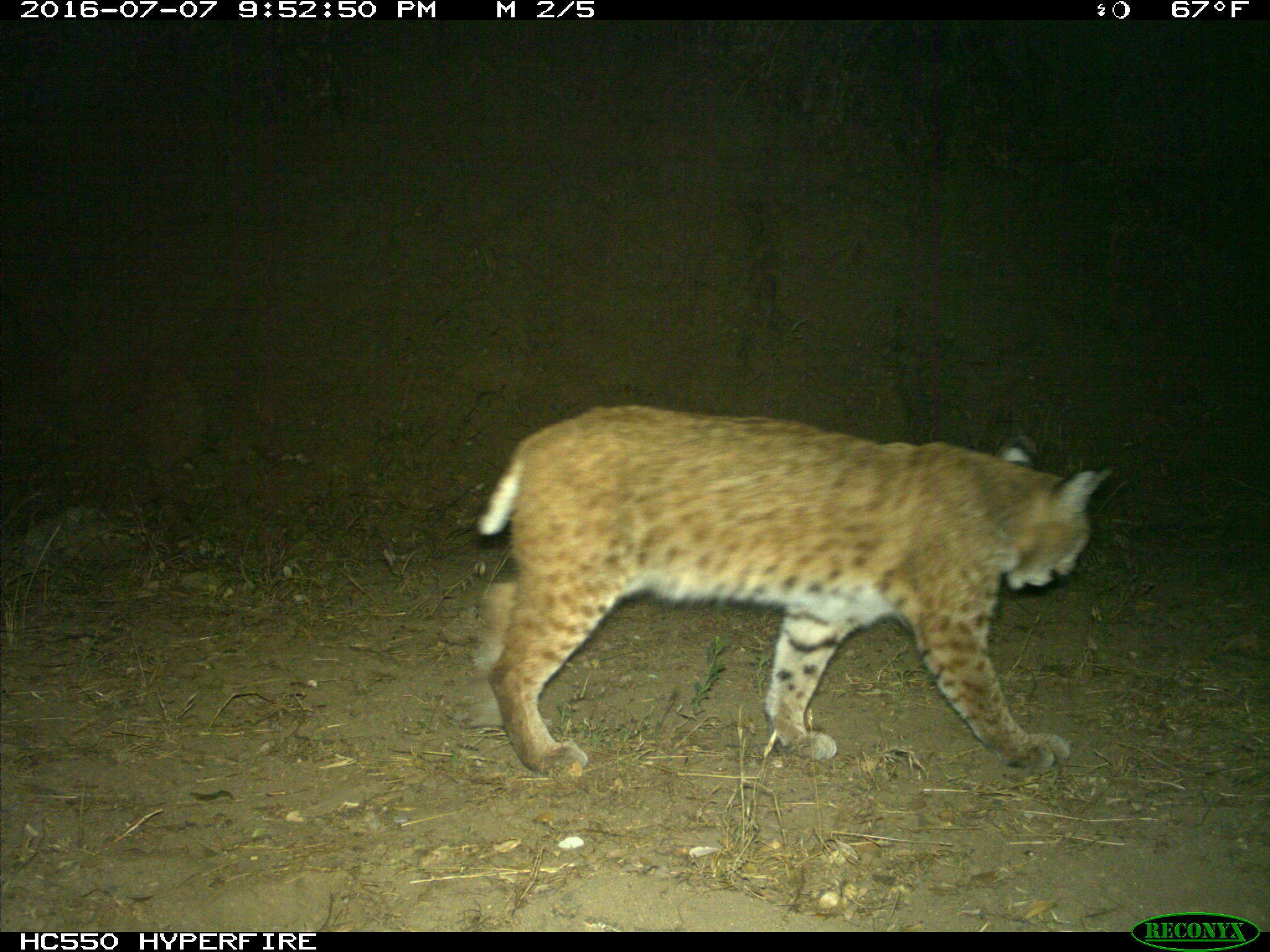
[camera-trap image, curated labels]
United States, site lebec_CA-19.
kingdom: Animalia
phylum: Chordata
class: Mammalia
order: Carnivora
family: Felidae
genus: Lynx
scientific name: Lynx rufus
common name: bobcat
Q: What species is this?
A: Lynx rufus (bobcat).